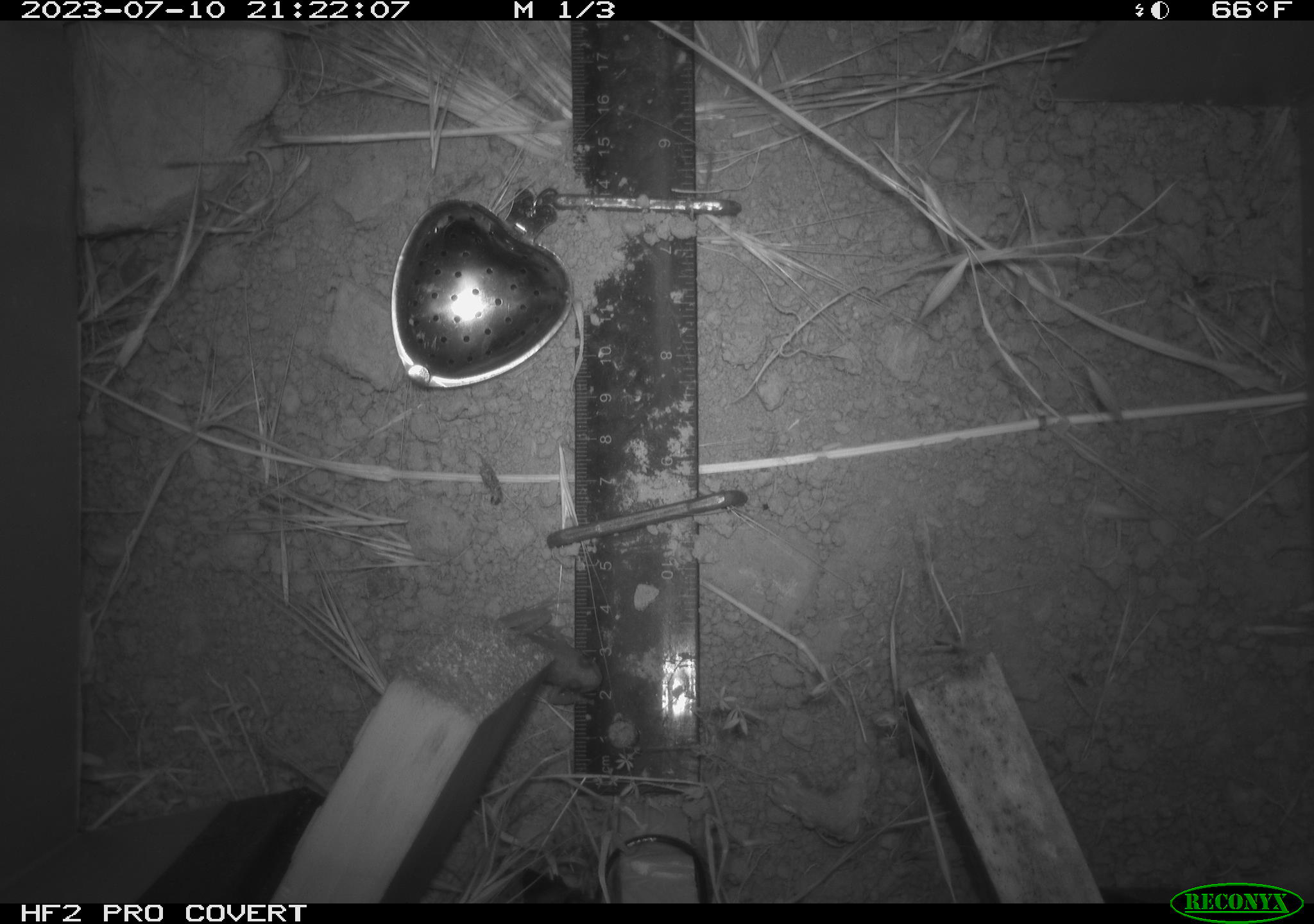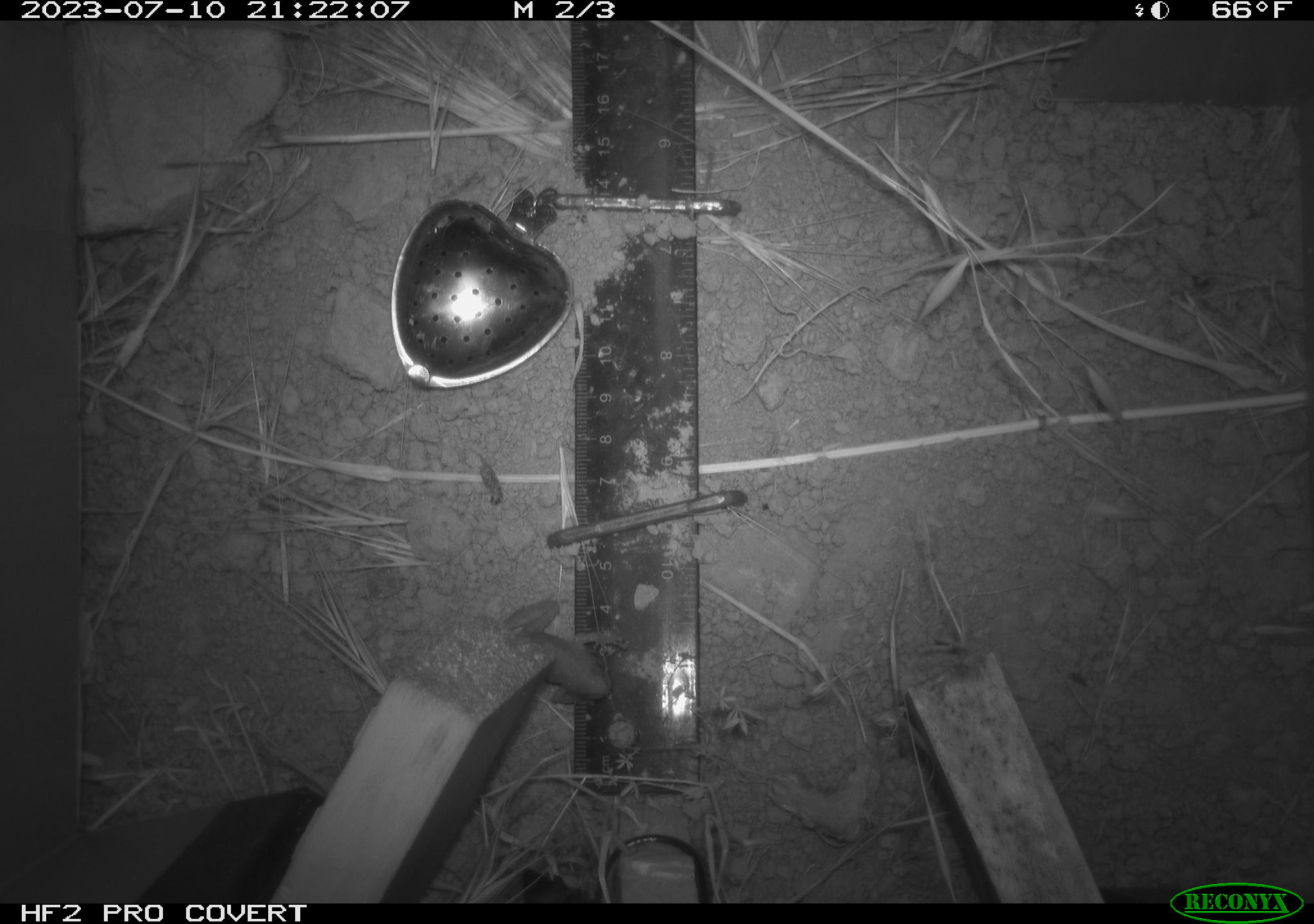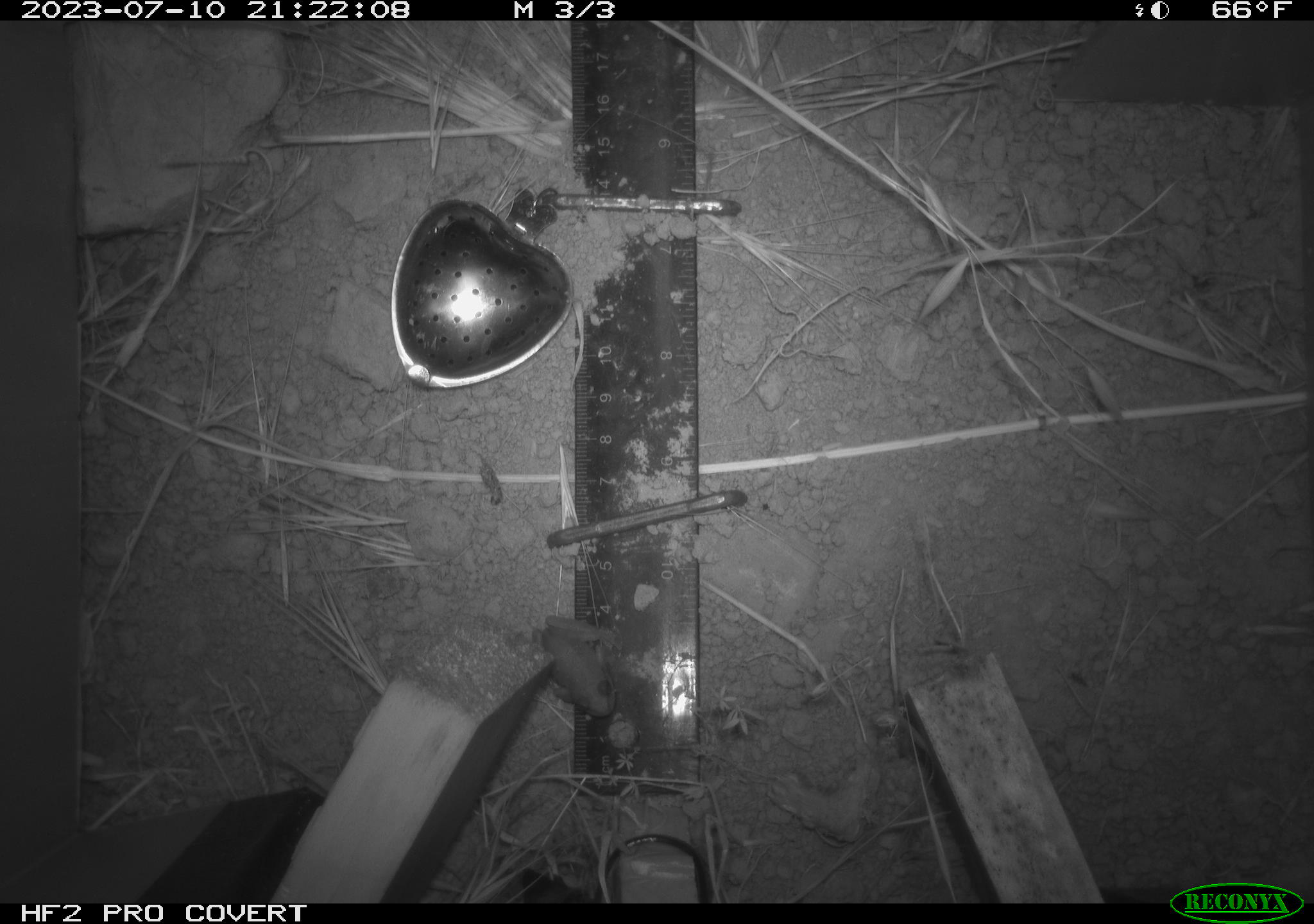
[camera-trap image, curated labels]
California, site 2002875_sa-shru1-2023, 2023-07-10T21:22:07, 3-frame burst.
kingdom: Animalia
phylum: Chordata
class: Amphibia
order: Anura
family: Hylidae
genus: Pseudacris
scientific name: Pseudacris regilla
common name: sierran treefrog